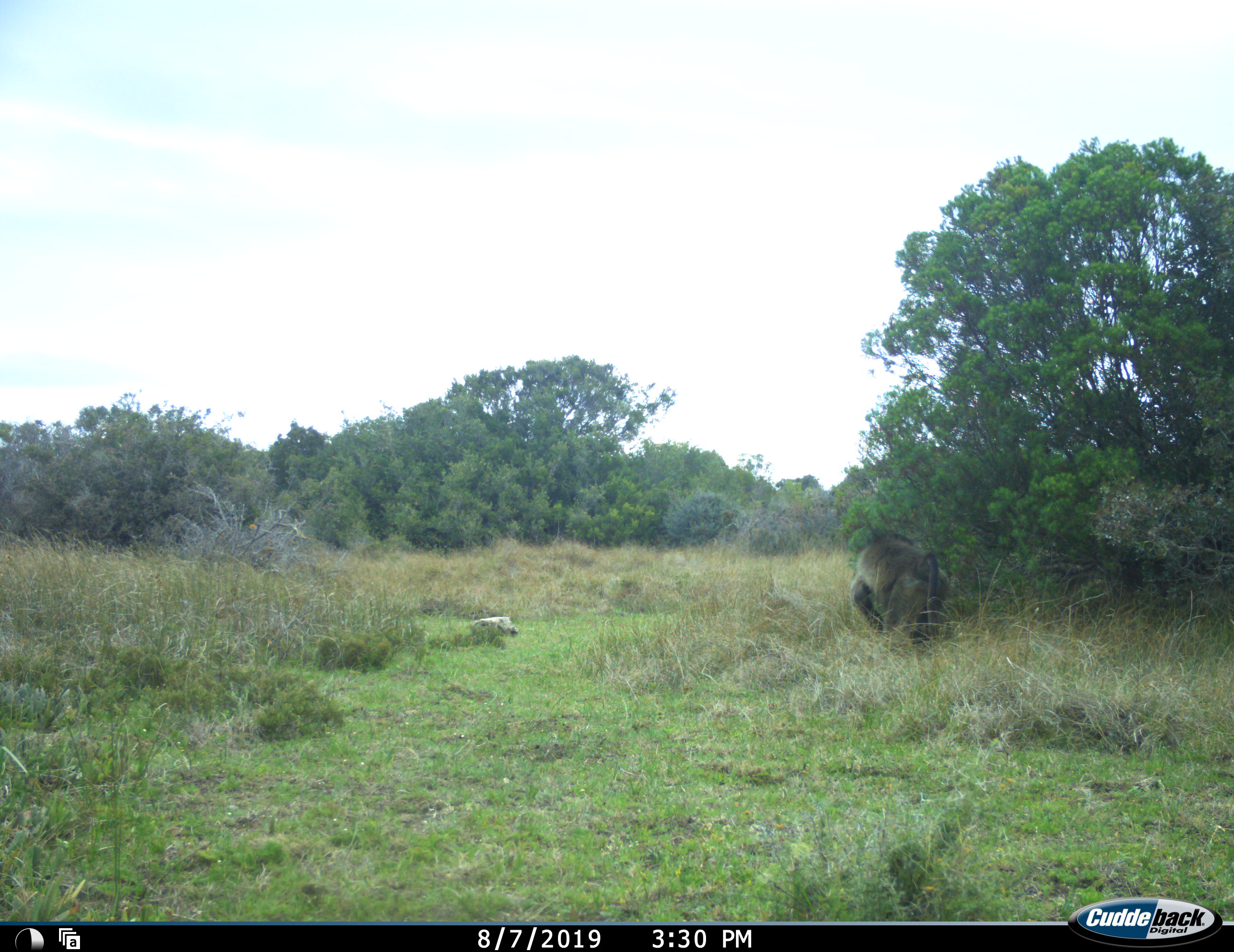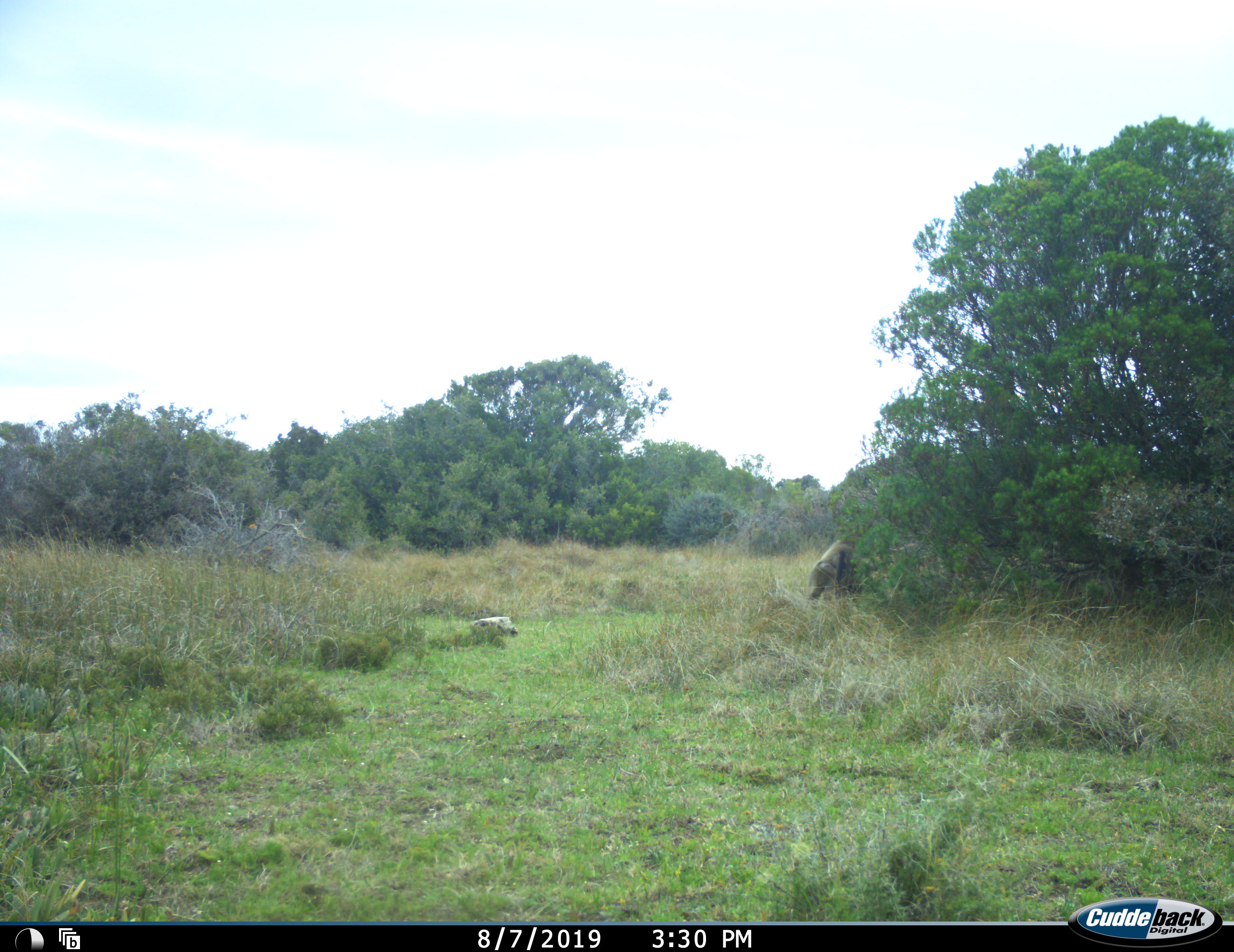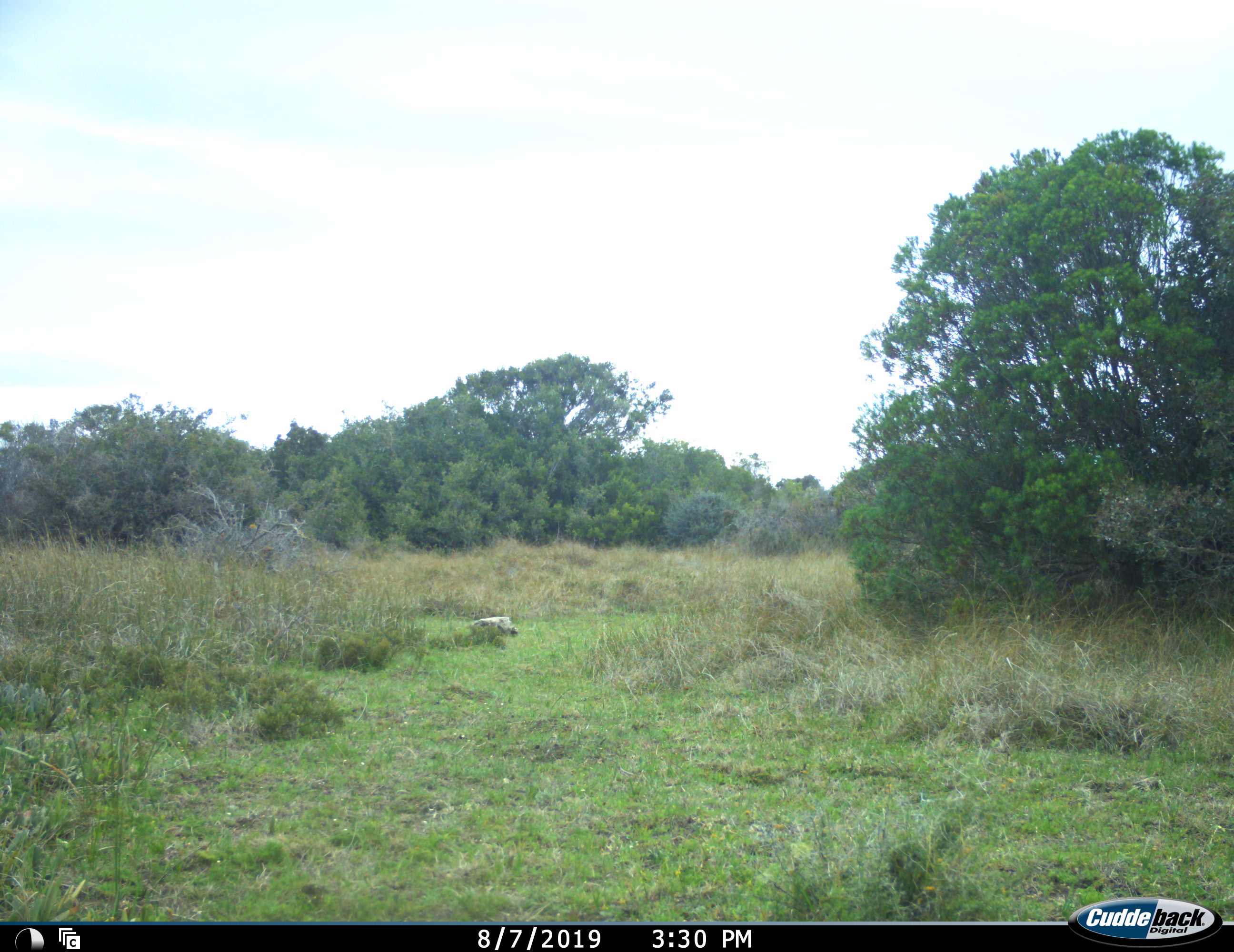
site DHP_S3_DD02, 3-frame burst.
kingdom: Animalia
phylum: Chordata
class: Mammalia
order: Primates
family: Cercopithecidae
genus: Papio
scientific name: Papio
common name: baboon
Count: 1.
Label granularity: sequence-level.